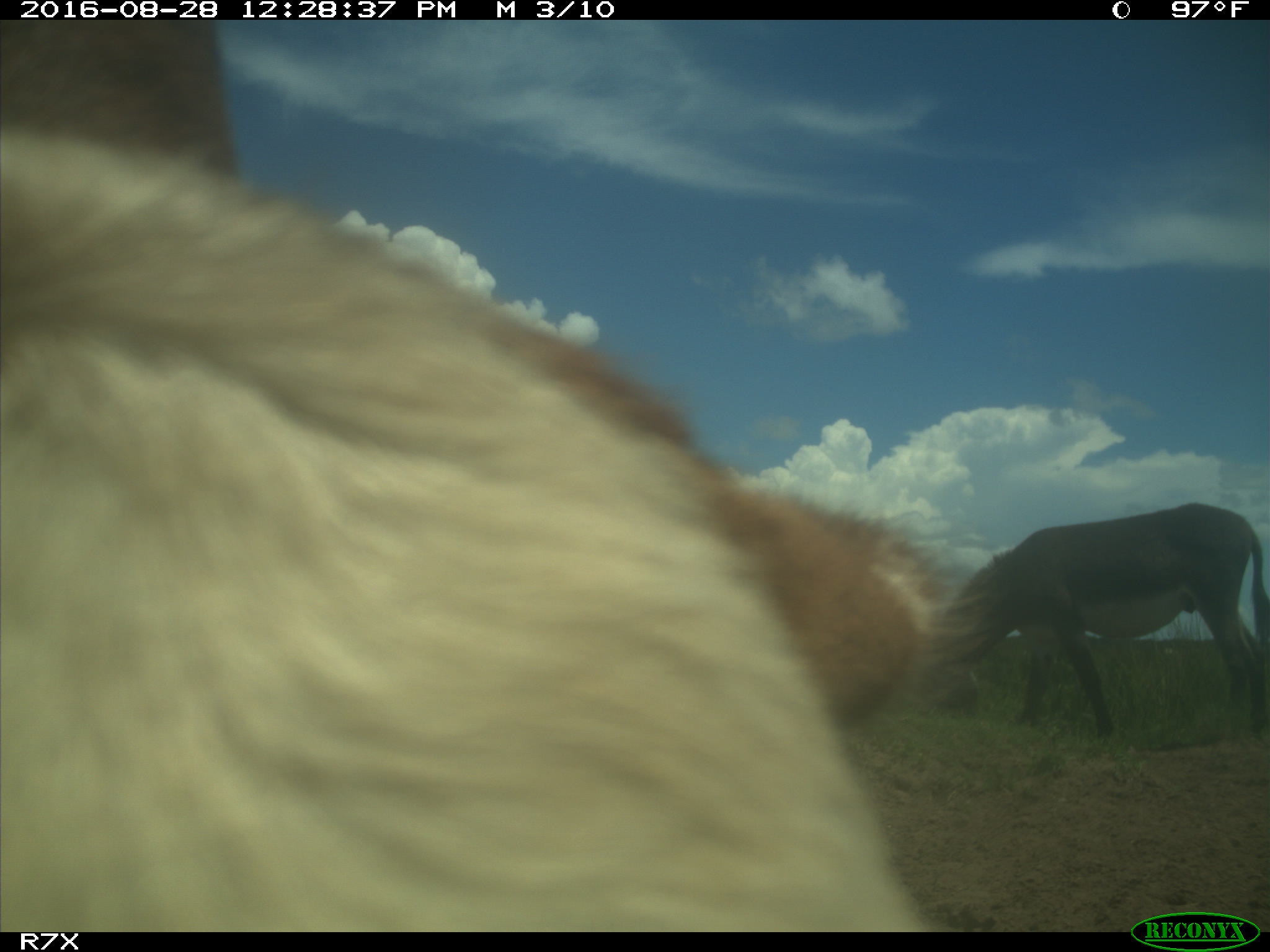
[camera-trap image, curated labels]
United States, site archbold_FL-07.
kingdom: Animalia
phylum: Chordata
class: Mammalia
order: Artiodactyla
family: Bovidae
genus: Bos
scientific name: Bos taurus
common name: domestic cow